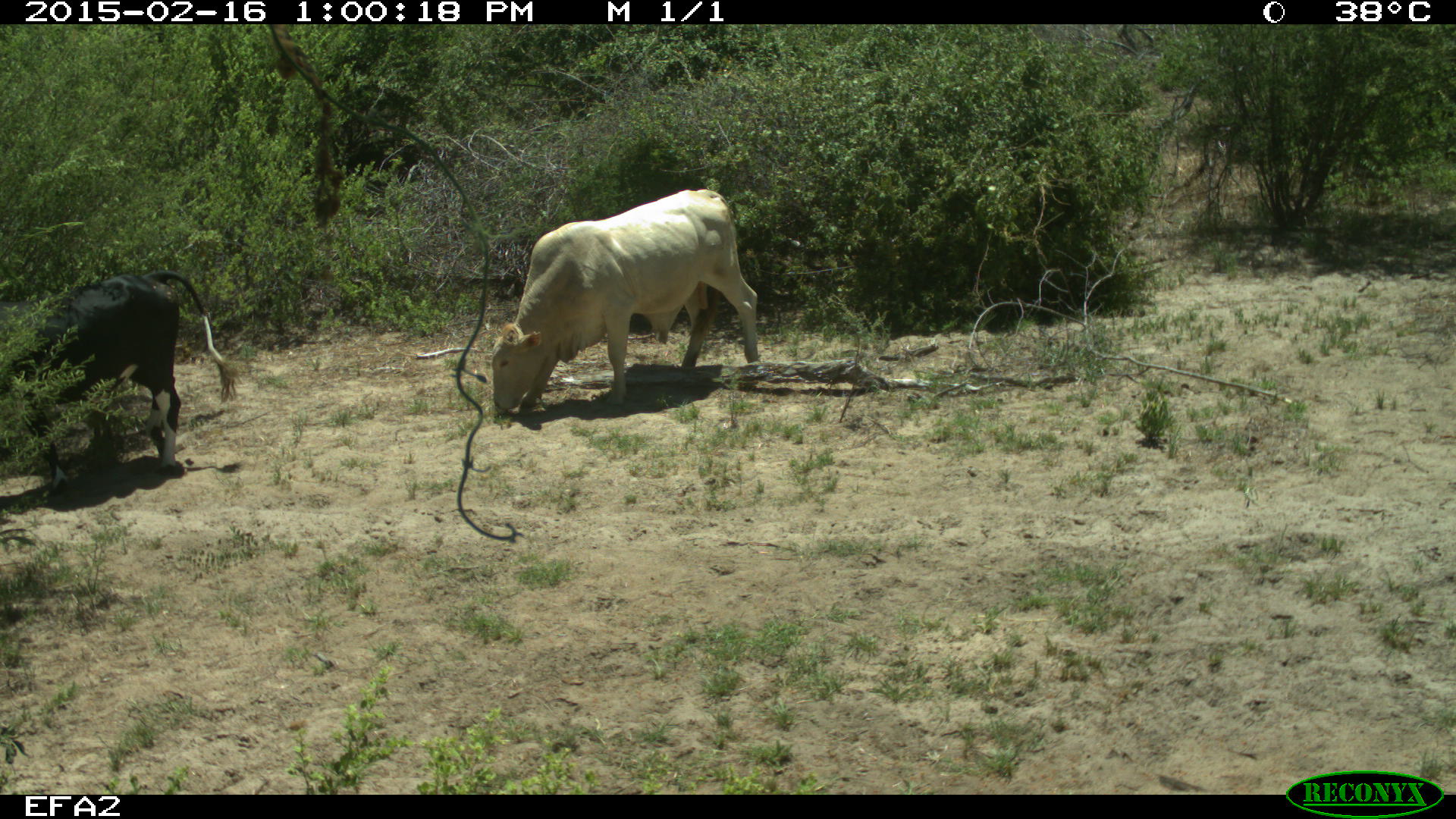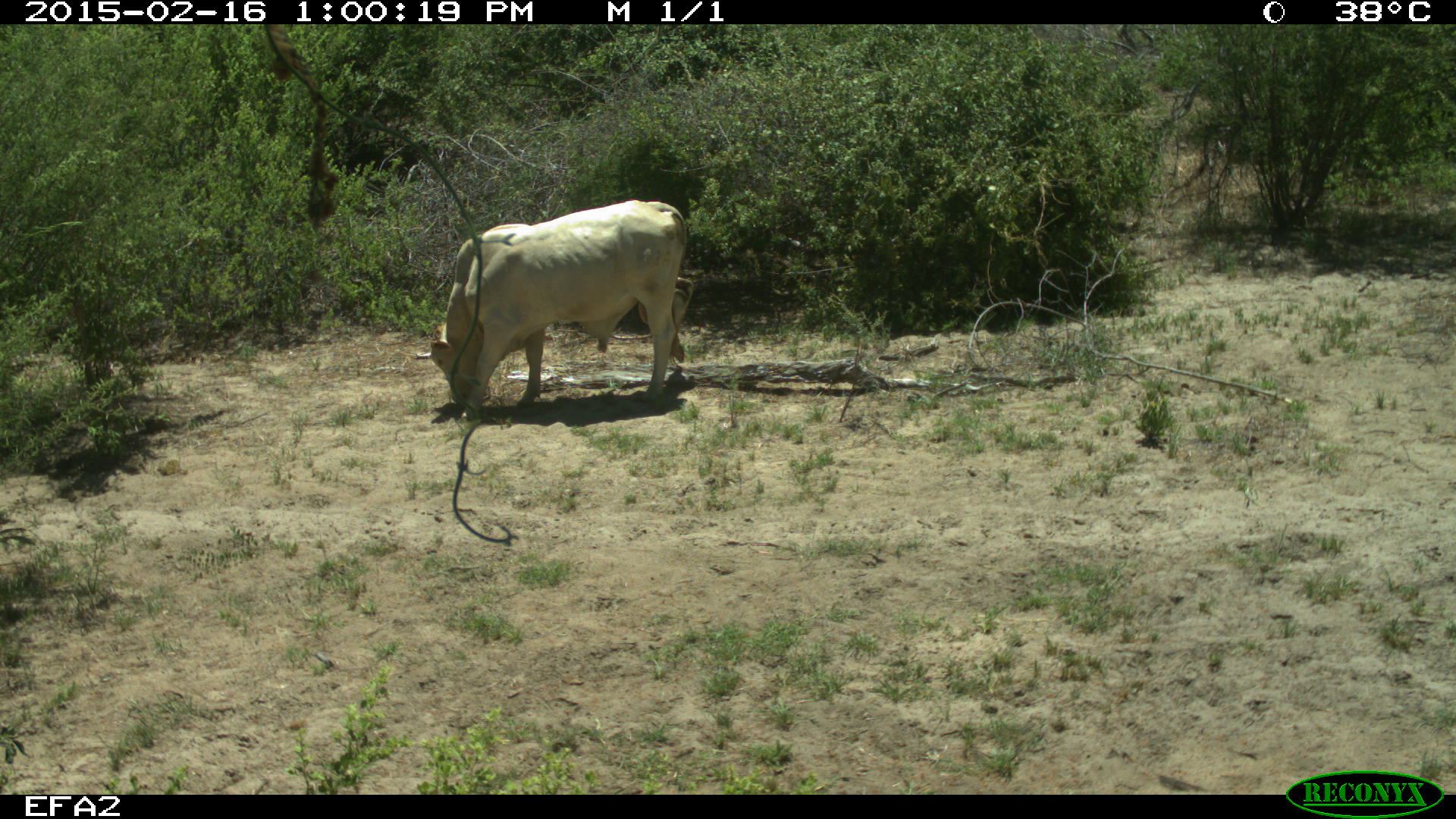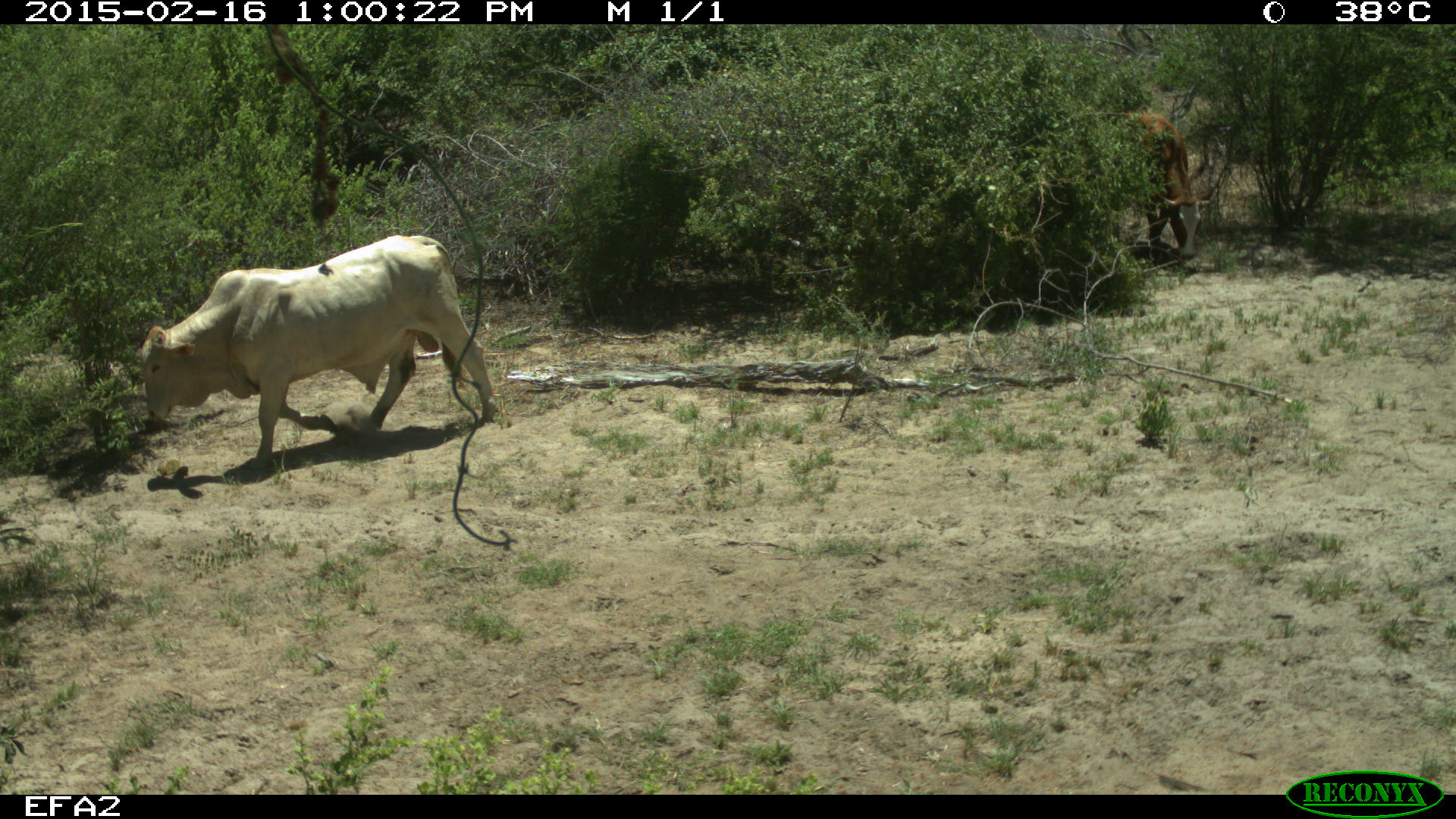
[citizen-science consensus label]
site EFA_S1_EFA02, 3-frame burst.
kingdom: Animalia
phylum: Chordata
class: Mammalia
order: Artiodactyla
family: Bovidae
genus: Bos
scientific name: Bos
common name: cattle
Cattle (Bos), count 3. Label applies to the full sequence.